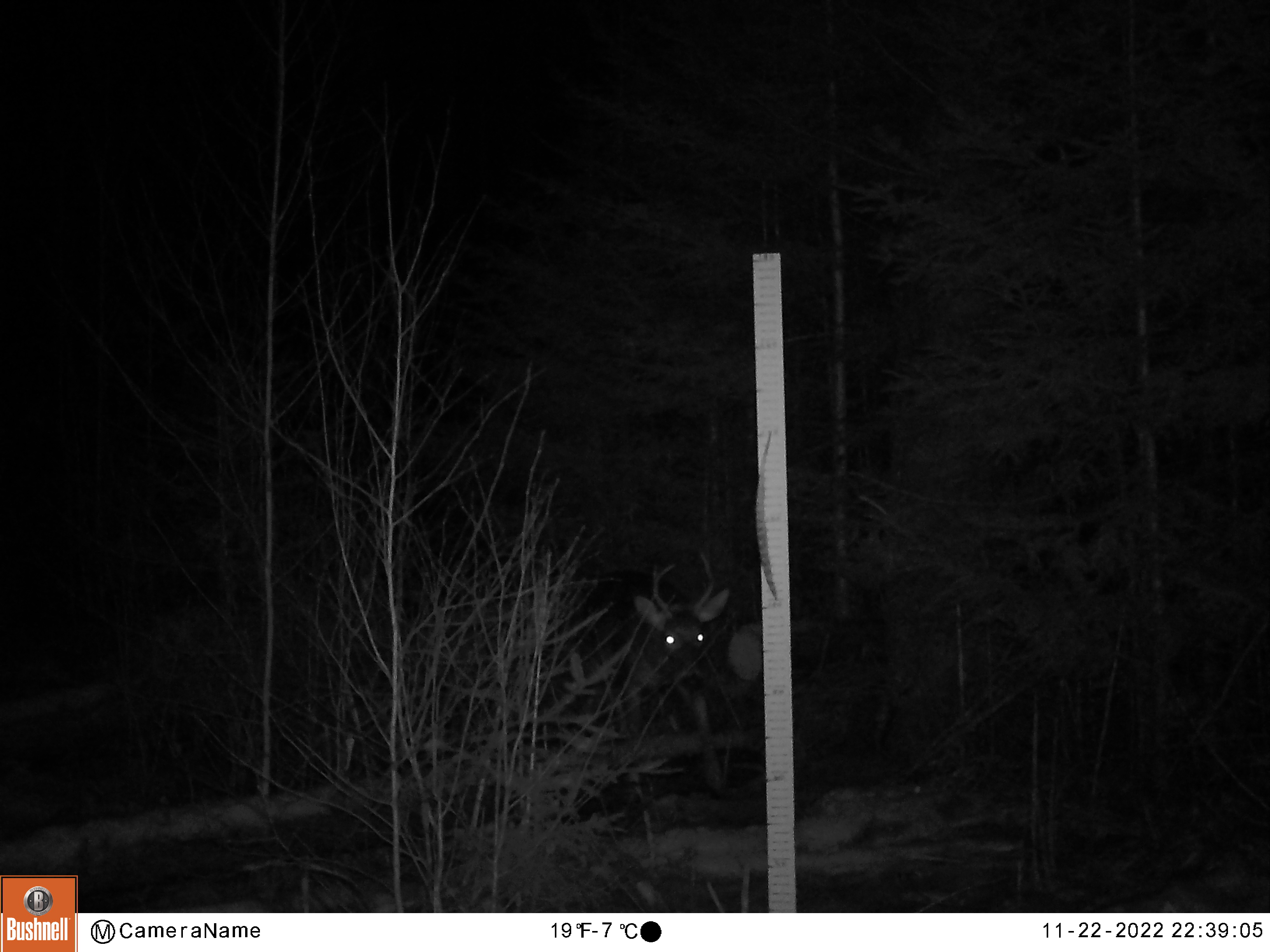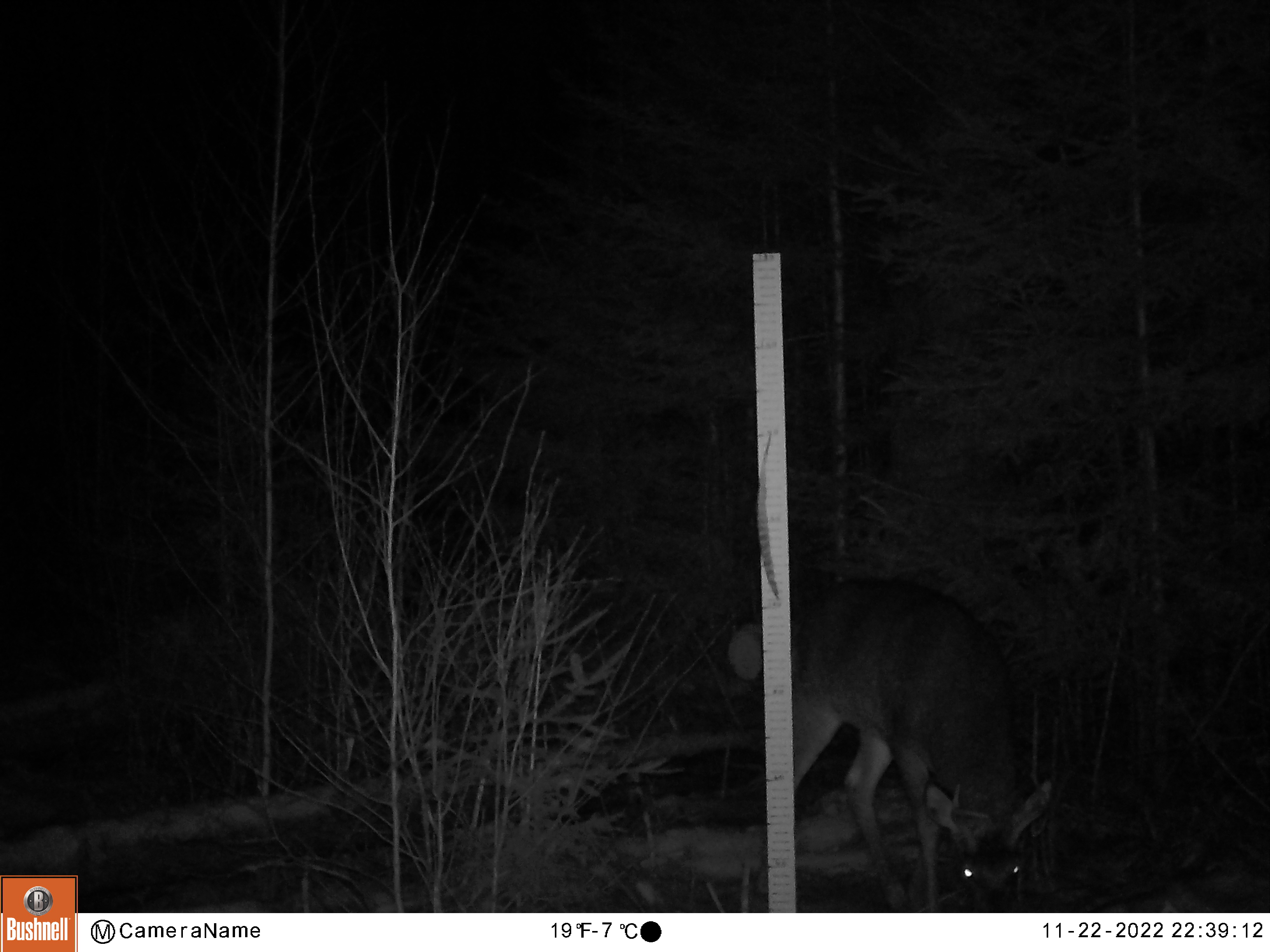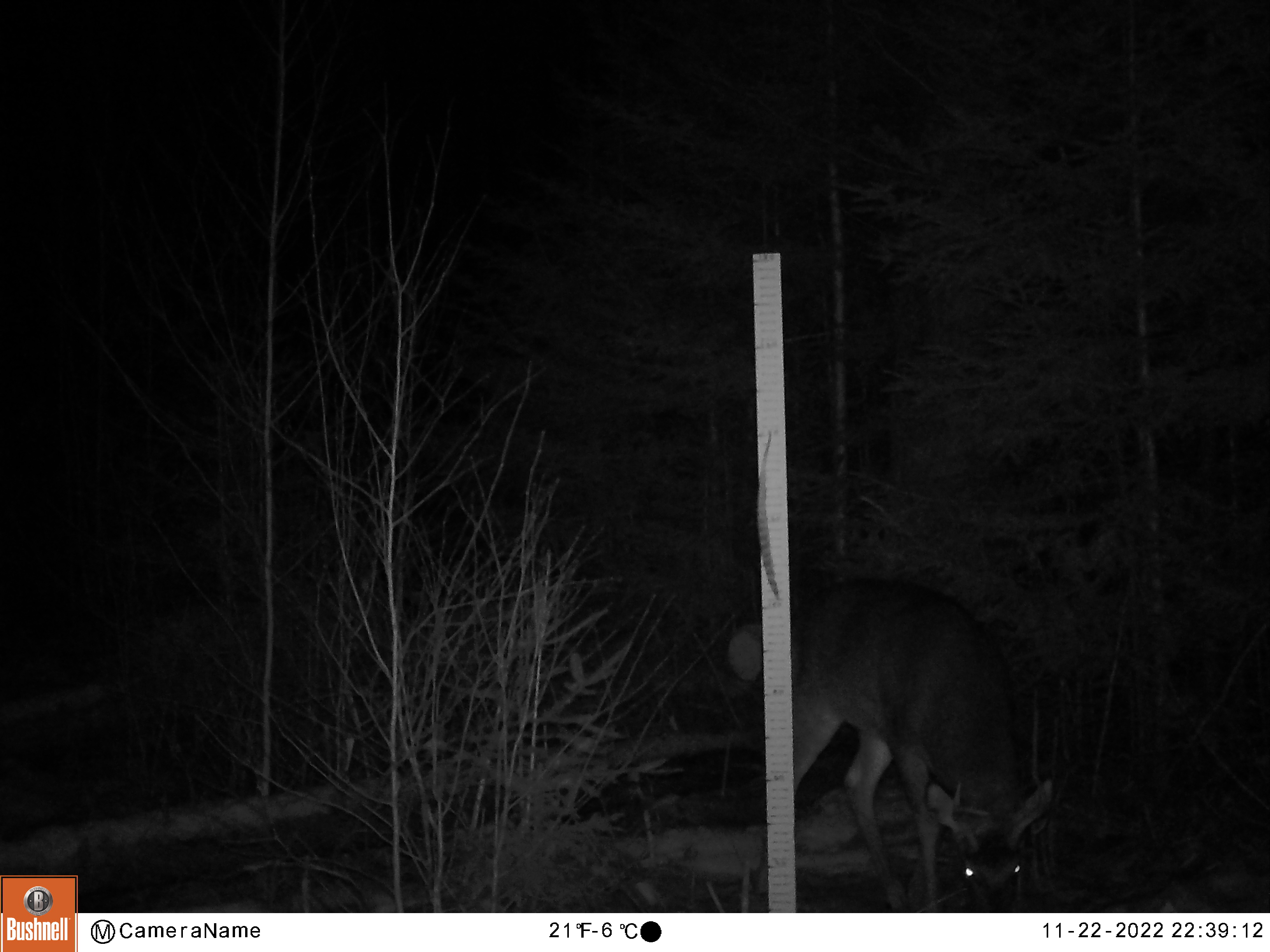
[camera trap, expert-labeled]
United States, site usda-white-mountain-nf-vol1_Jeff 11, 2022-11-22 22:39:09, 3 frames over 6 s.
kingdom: Animalia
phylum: Chordata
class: Mammalia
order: Artiodactyla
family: Cervidae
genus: Odocoileus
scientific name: Odocoileus virginianus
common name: white-tailed deer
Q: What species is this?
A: White-tailed deer (Odocoileus virginianus).